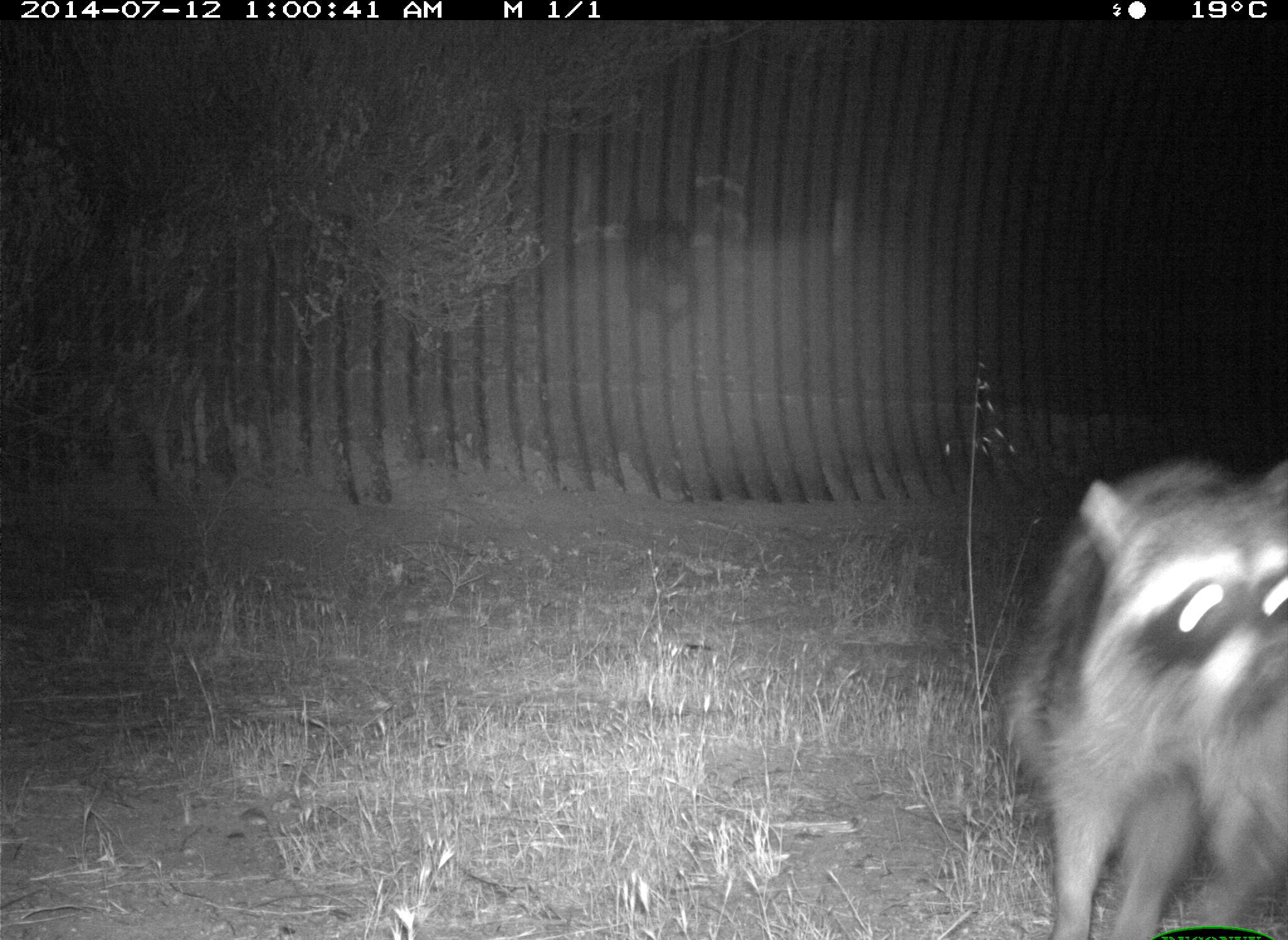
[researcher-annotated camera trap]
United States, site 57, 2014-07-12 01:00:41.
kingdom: Animalia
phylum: Chordata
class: Mammalia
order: Carnivora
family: Procyonidae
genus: Procyon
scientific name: Procyon lotor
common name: raccoon